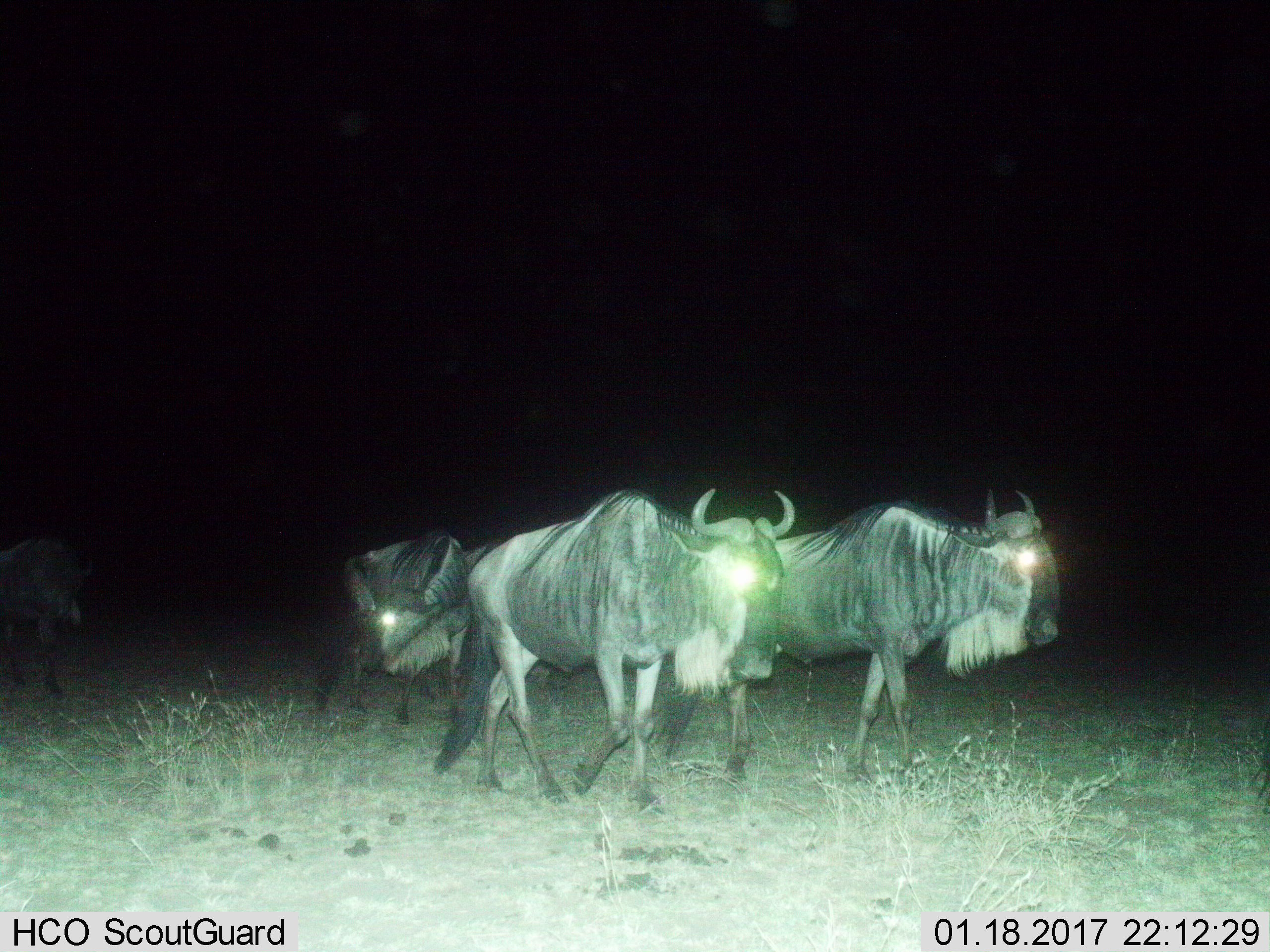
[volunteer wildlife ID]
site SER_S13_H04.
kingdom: Animalia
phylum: Chordata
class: Mammalia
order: Artiodactyla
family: Bovidae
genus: Connochaetes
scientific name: Connochaetes taurinus taurinus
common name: blue wildebeest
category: wildebeestblue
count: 3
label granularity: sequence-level